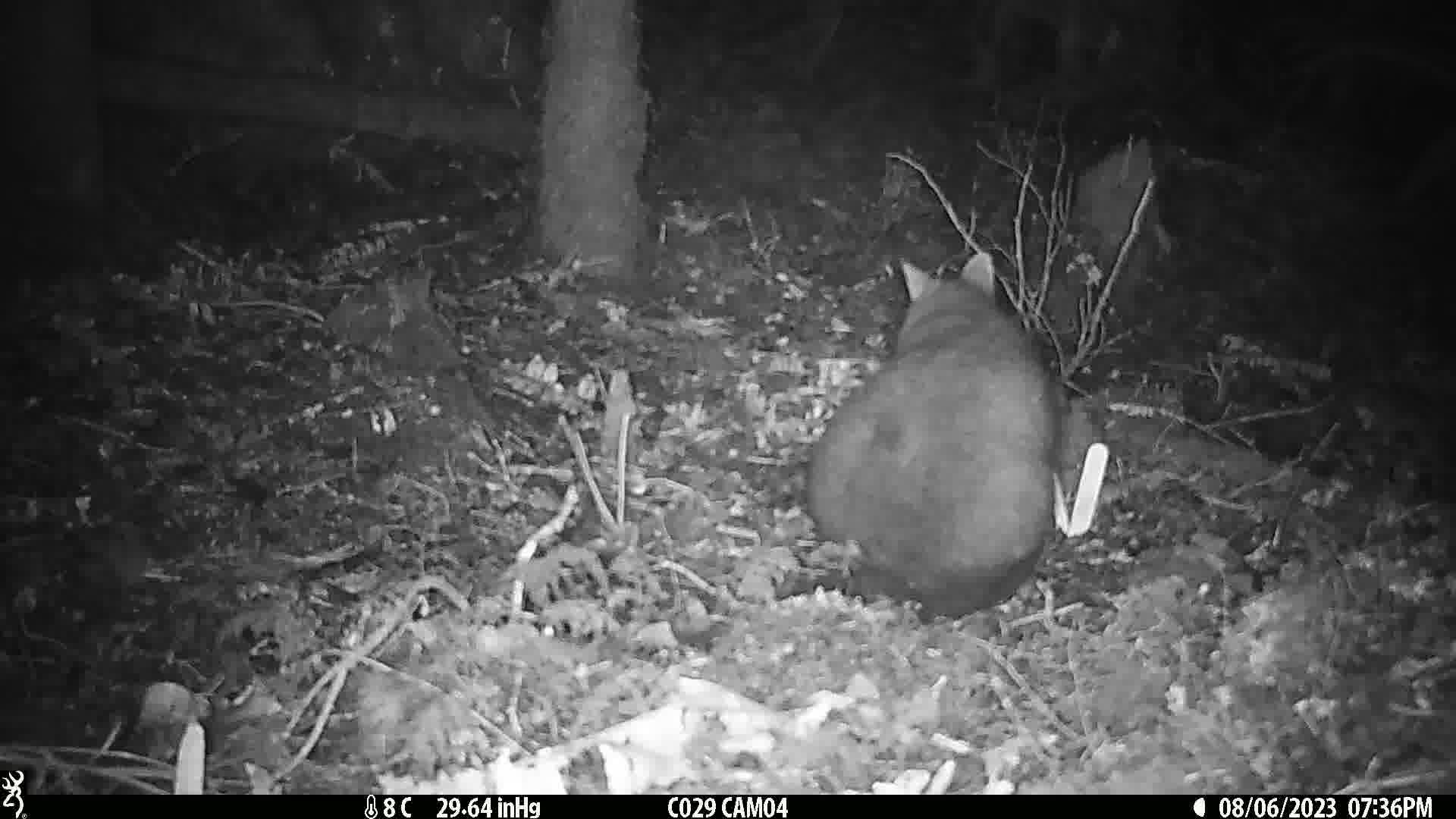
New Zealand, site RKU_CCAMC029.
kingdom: Animalia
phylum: Chordata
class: Mammalia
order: Diprotodontia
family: Phalangeridae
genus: Trichosurus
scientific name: Trichosurus vulpecula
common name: common brushtail possum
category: possum